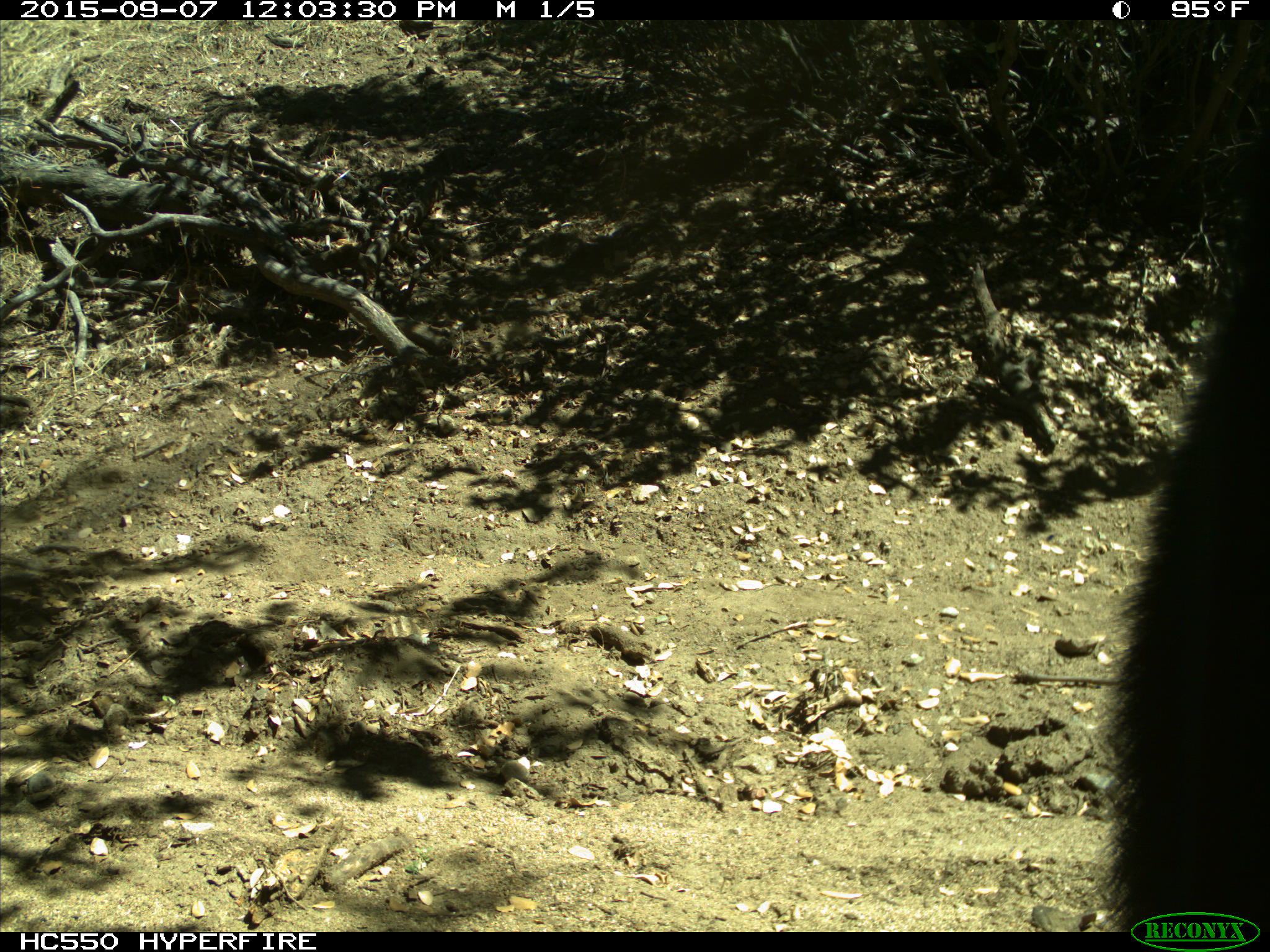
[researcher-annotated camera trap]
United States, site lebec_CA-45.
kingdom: Animalia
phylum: Chordata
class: Mammalia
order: Carnivora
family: Ursidae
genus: Ursus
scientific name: Ursus americanus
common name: american black bear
Ursus americanus (american black bear).